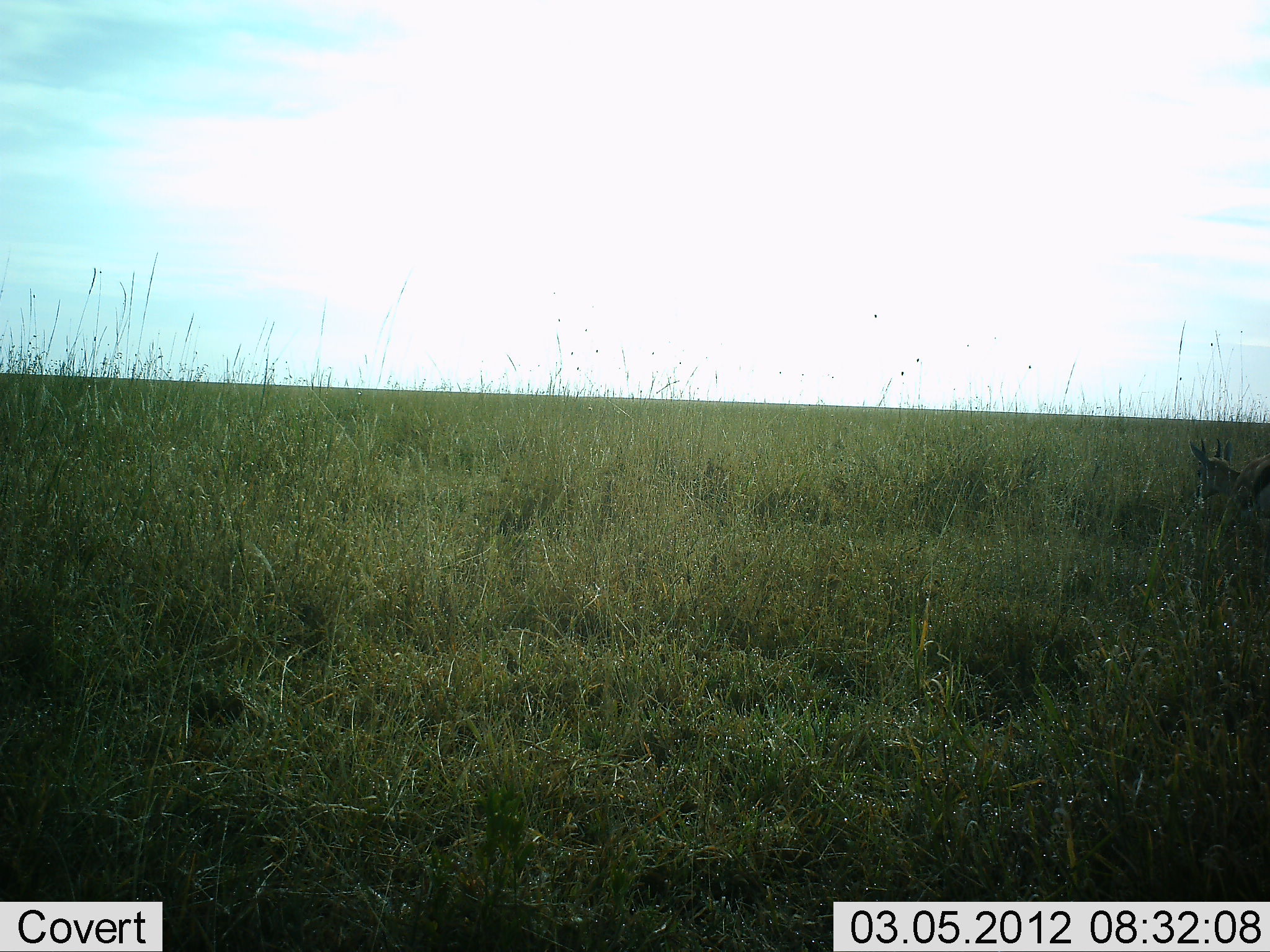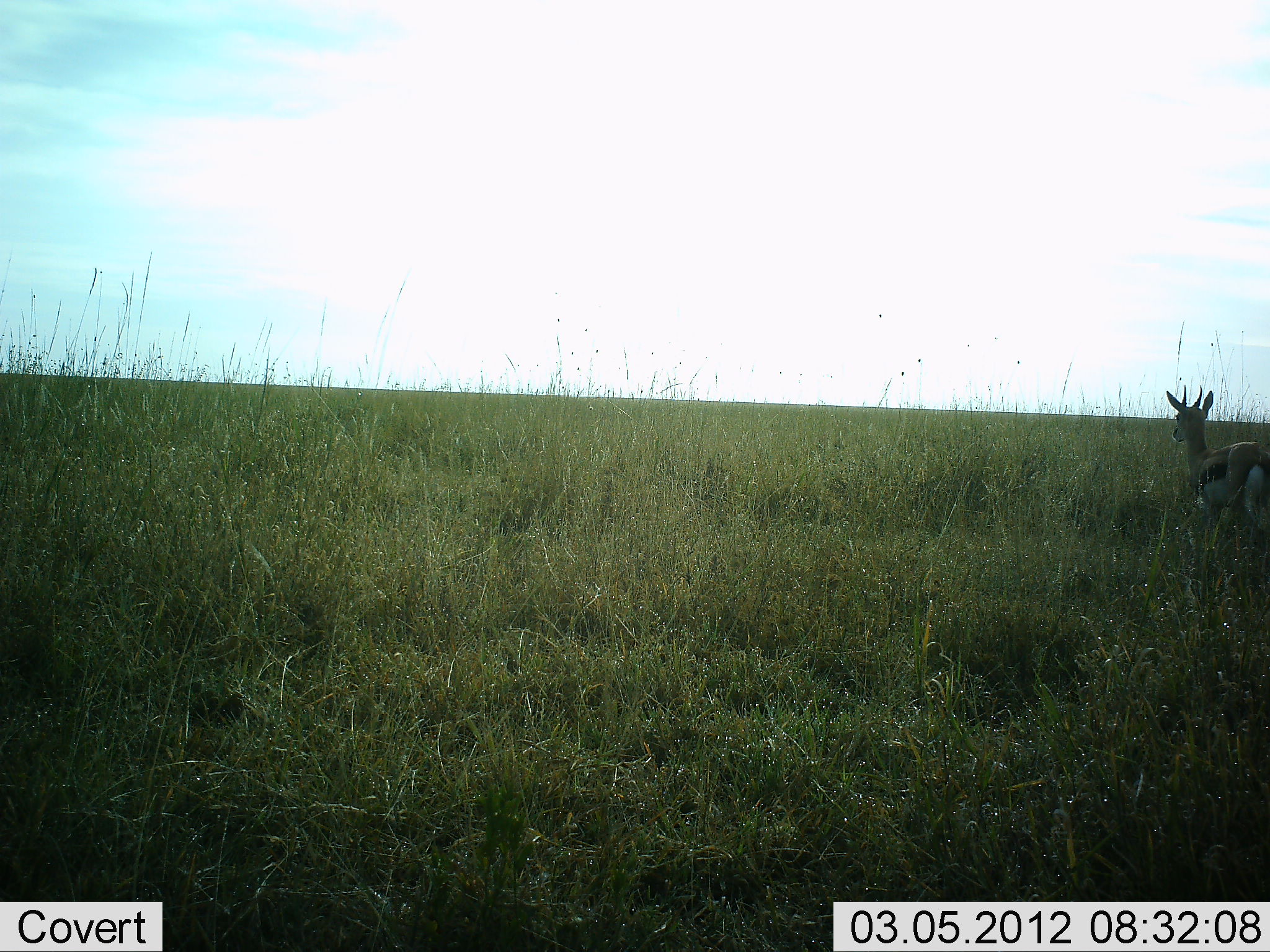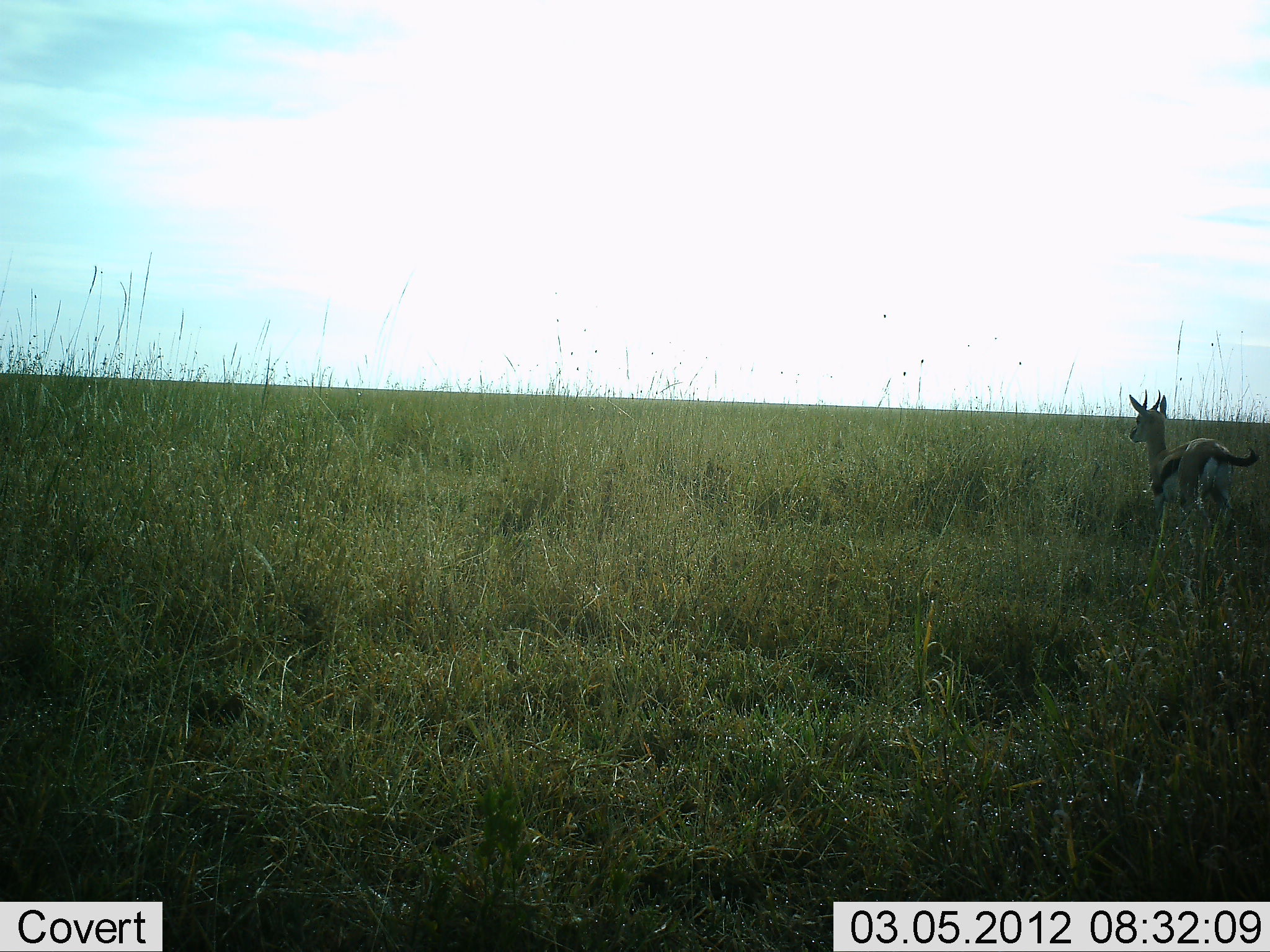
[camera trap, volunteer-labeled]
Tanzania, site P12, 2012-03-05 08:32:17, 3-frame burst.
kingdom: Animalia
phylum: Chordata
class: Mammalia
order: Artiodactyla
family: Bovidae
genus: Eudorcas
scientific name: Eudorcas thomsonii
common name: thomson's gazelle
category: gazellethomsons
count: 1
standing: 20%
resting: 0%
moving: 80%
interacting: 0%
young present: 3%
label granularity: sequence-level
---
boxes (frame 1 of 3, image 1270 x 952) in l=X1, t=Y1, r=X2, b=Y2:
animal: l=1186, t=436, r=1269, b=525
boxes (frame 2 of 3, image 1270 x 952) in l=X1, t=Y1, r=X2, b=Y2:
animal: l=1165, t=386, r=1270, b=526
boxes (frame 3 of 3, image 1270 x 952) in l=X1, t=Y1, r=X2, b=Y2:
animal: l=1127, t=389, r=1257, b=529